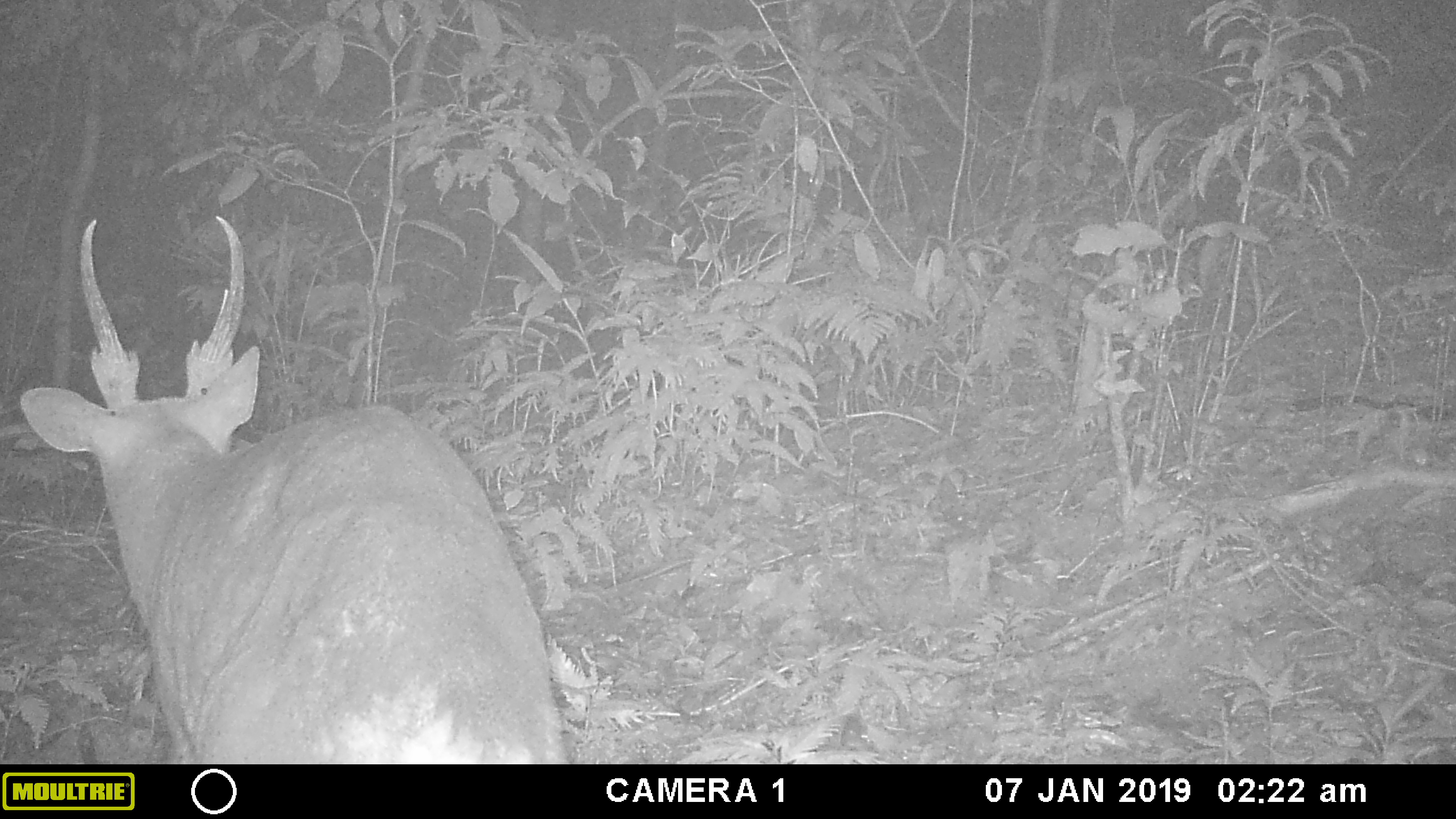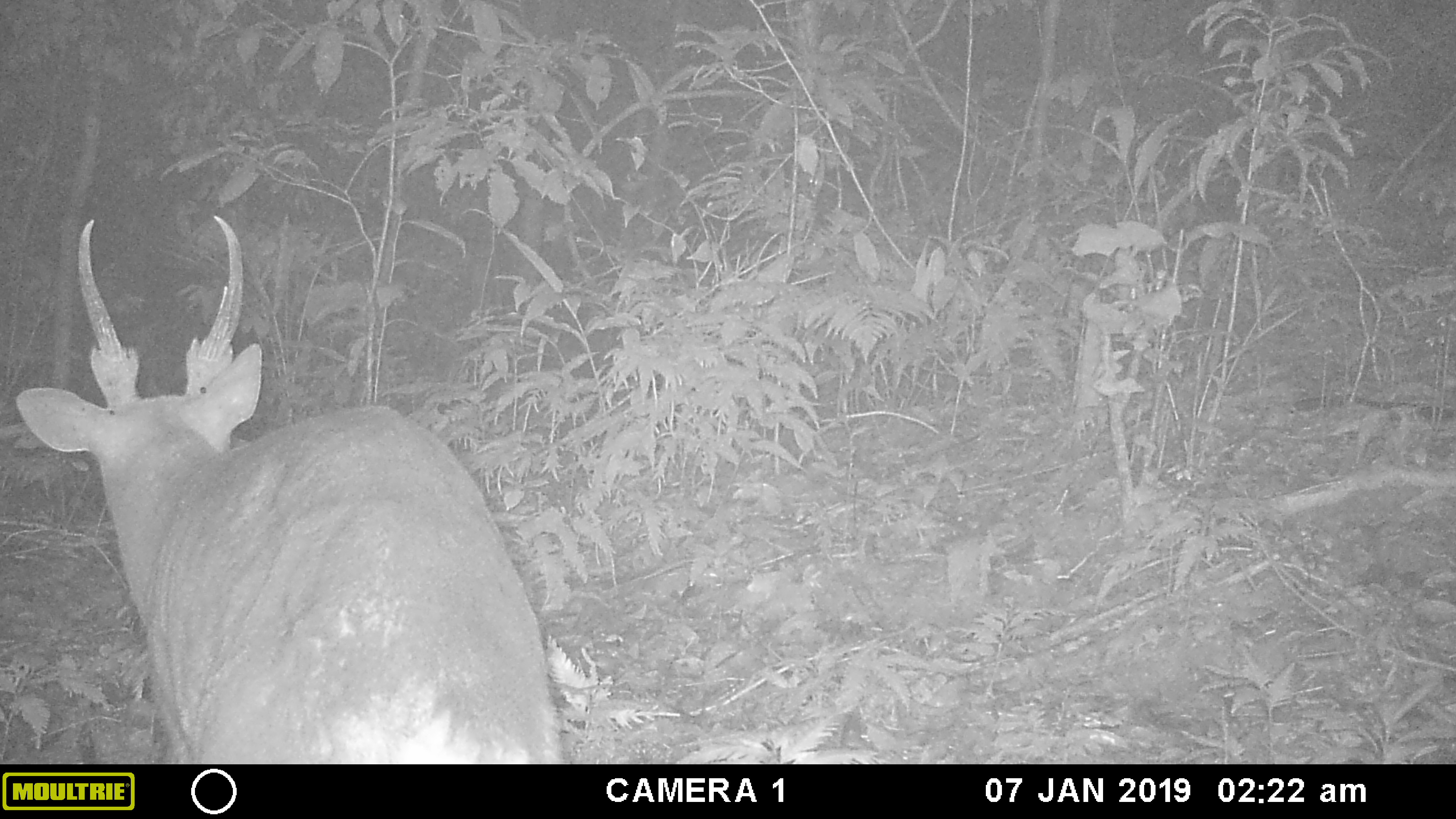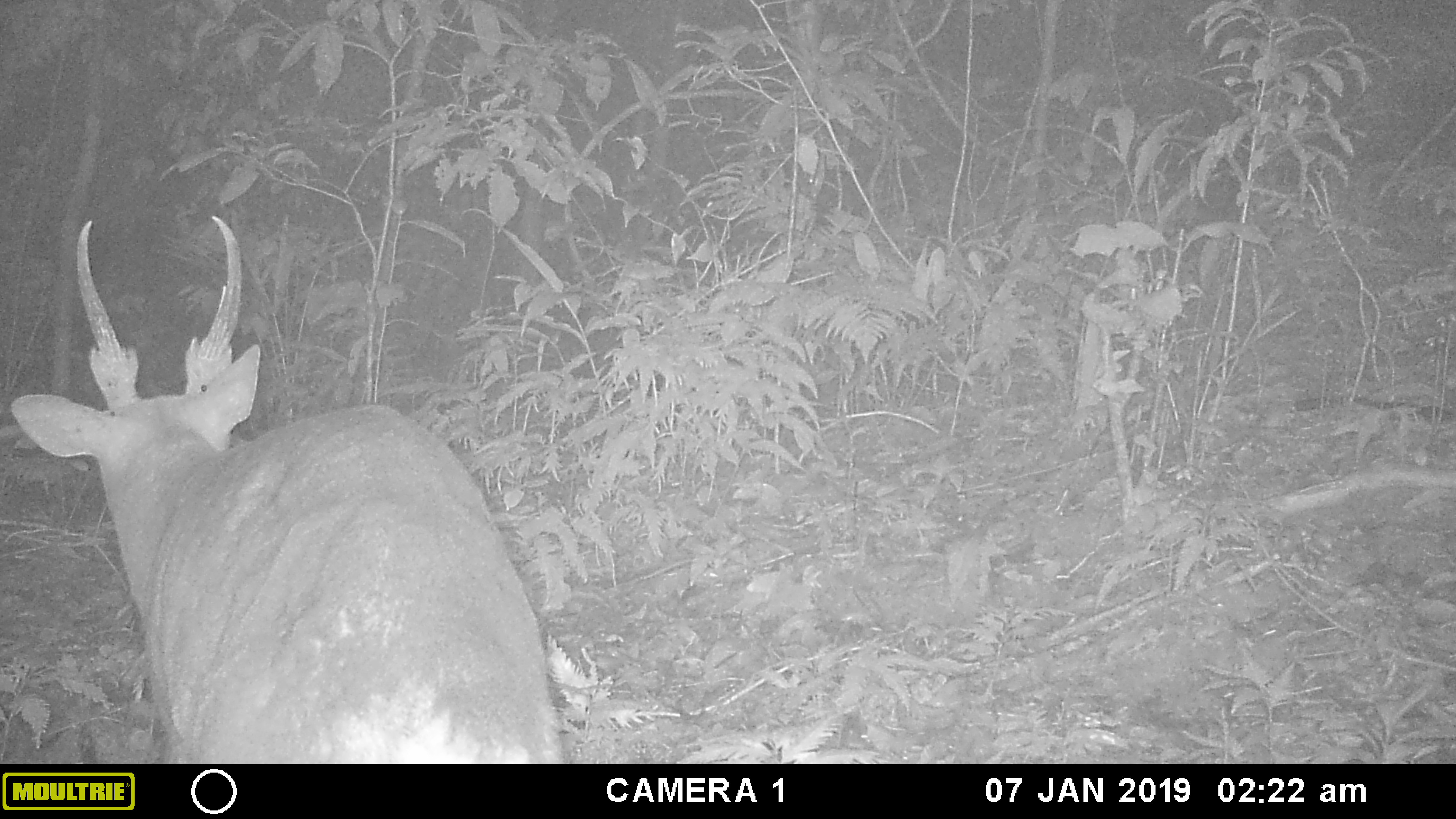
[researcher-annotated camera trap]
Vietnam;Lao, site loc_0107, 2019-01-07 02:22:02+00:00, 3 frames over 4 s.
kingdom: Animalia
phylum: Chordata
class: Mammalia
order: Artiodactyla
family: Cervidae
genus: Muntiacus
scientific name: Muntiacus vuquangensis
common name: large-antlered muntjac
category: large antlered muntjac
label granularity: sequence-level